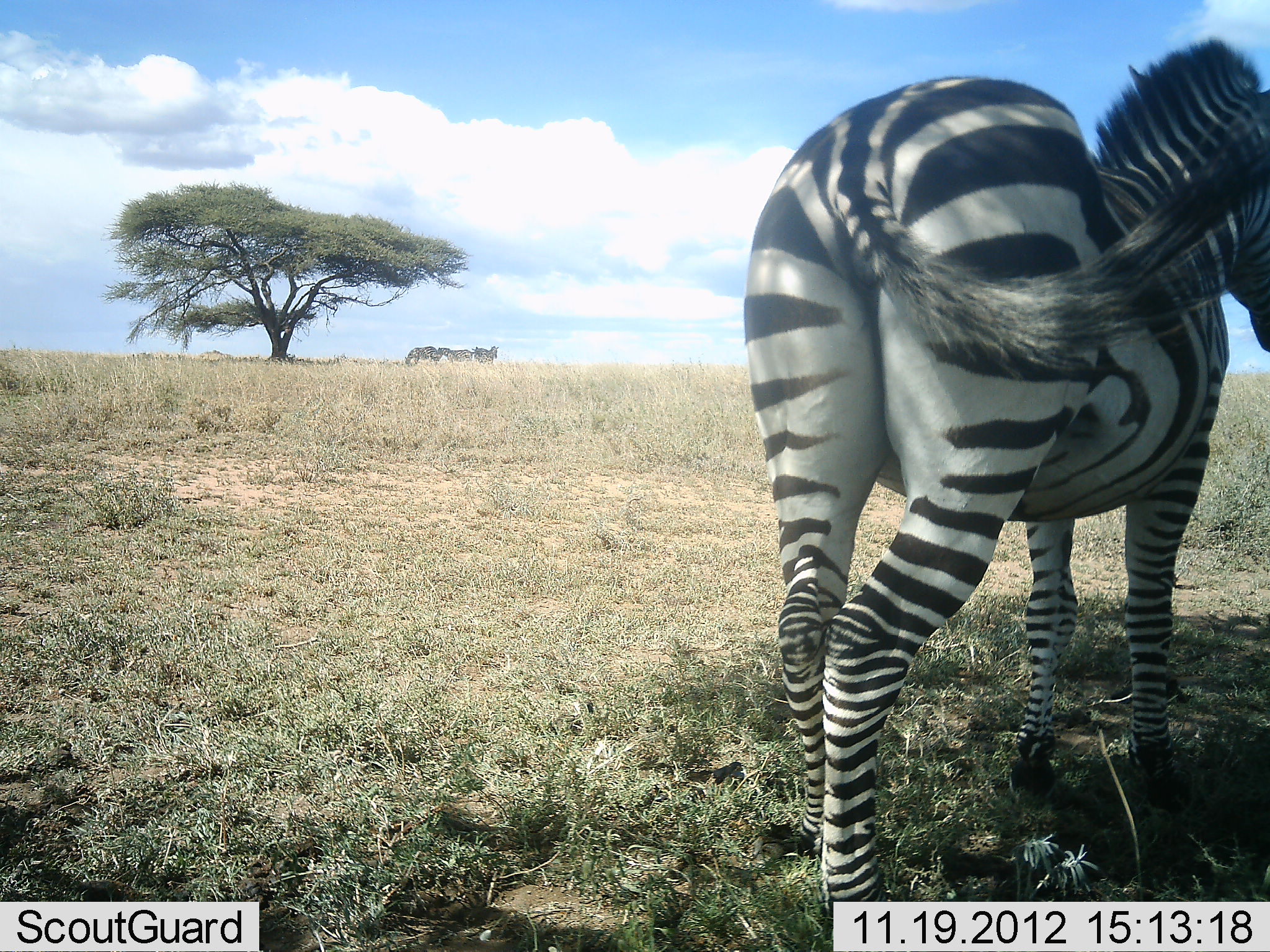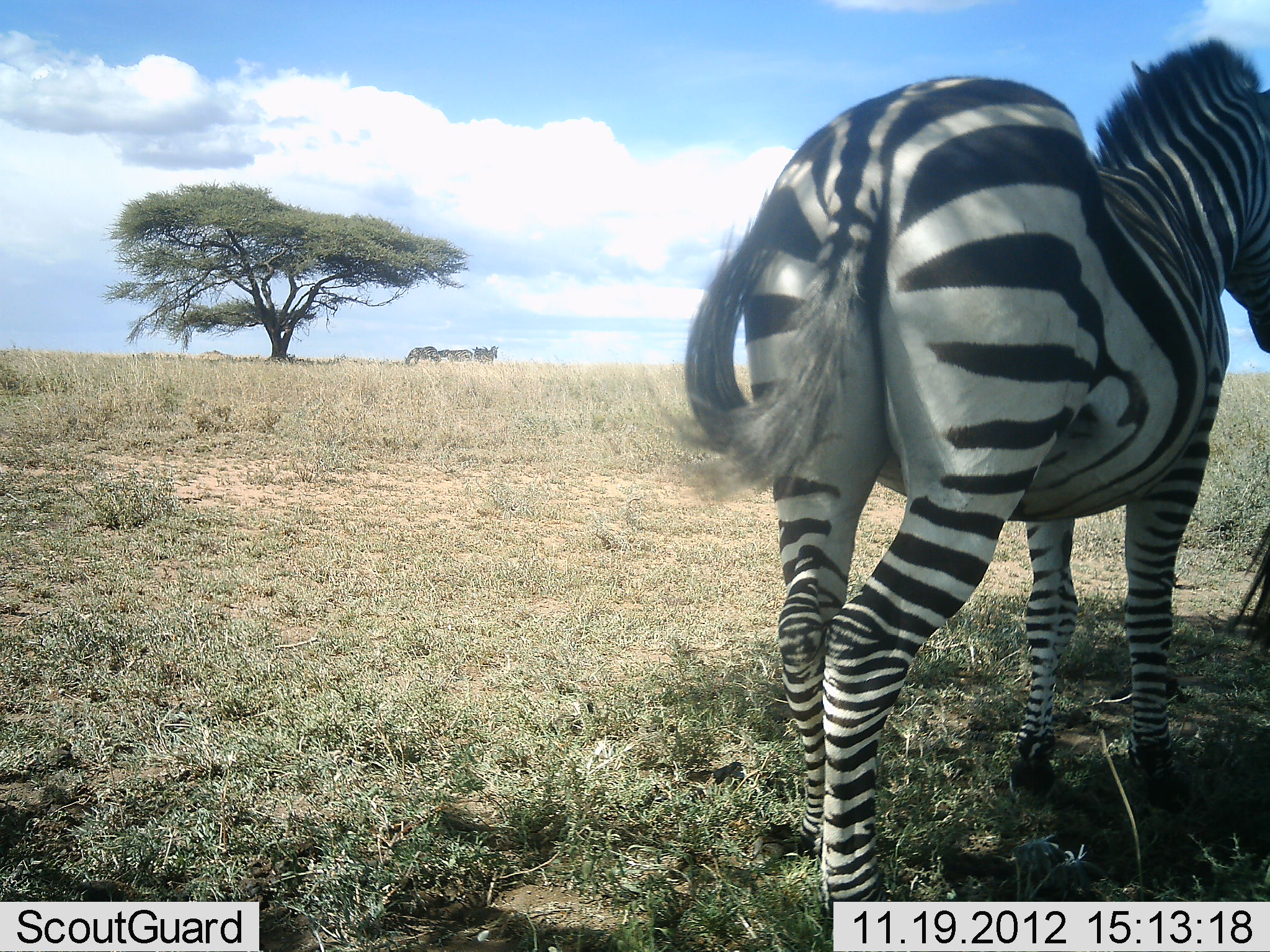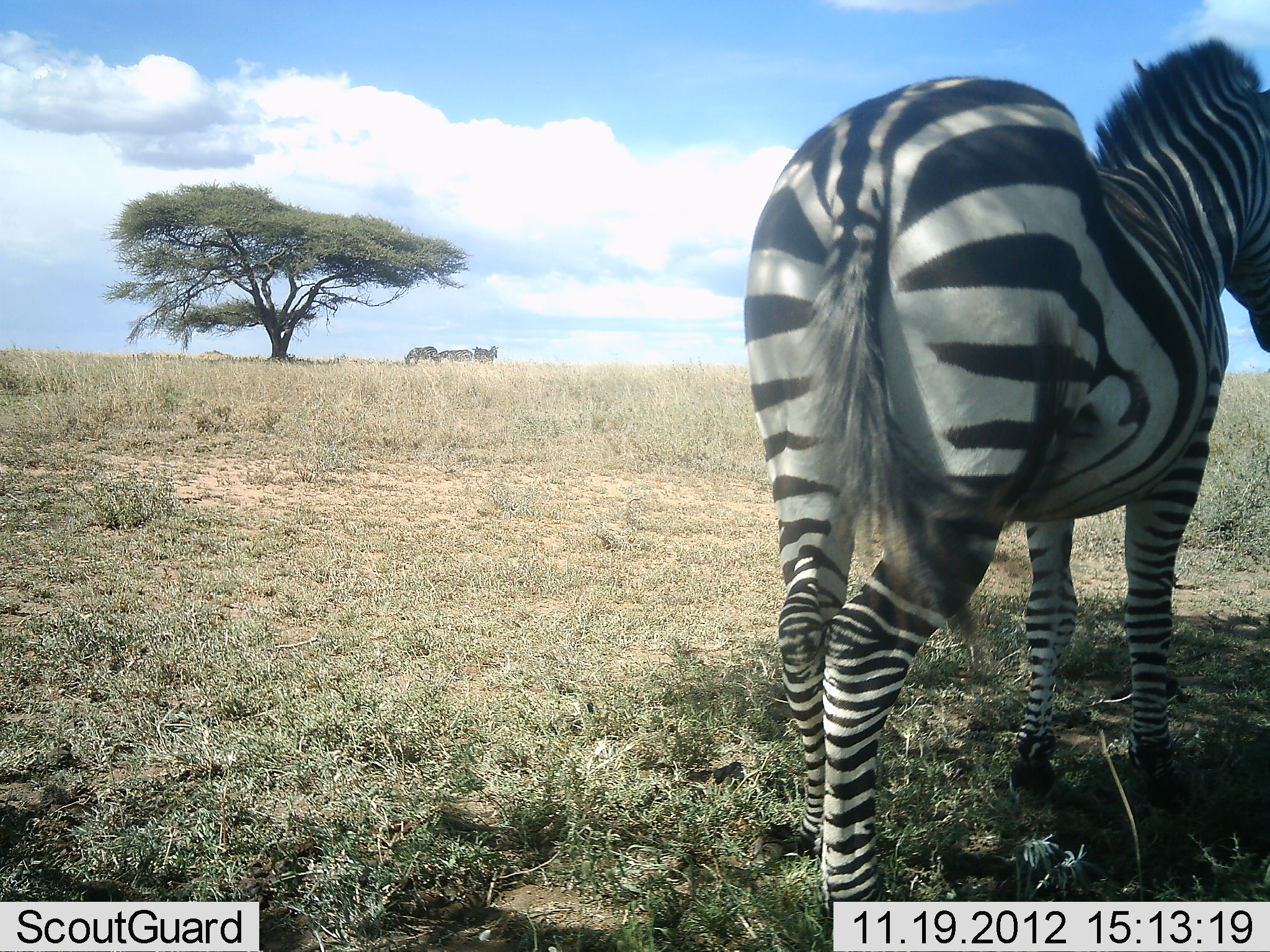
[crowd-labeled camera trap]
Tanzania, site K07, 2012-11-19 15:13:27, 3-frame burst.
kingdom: Animalia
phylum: Chordata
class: Mammalia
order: Perissodactyla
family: Equidae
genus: Equus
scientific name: Equus quagga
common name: plains zebra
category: zebra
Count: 2.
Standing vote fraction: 100%.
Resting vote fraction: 0%.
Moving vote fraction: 0%.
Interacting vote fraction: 0%.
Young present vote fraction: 0%.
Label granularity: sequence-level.